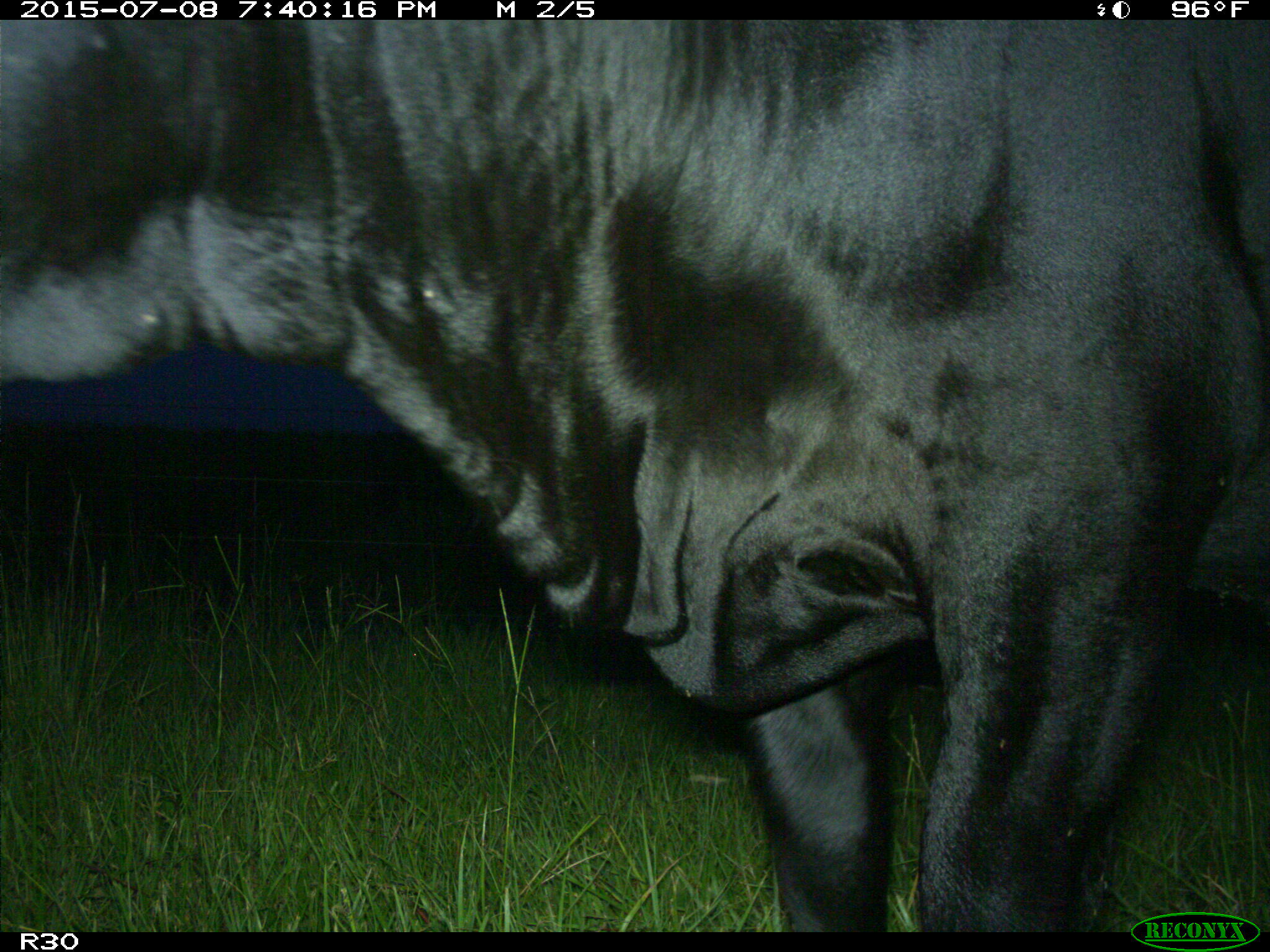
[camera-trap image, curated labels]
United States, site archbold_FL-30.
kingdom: Animalia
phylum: Chordata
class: Mammalia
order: Artiodactyla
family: Bovidae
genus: Bos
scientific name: Bos taurus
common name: domestic cow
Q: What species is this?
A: Bos taurus (domestic cow).